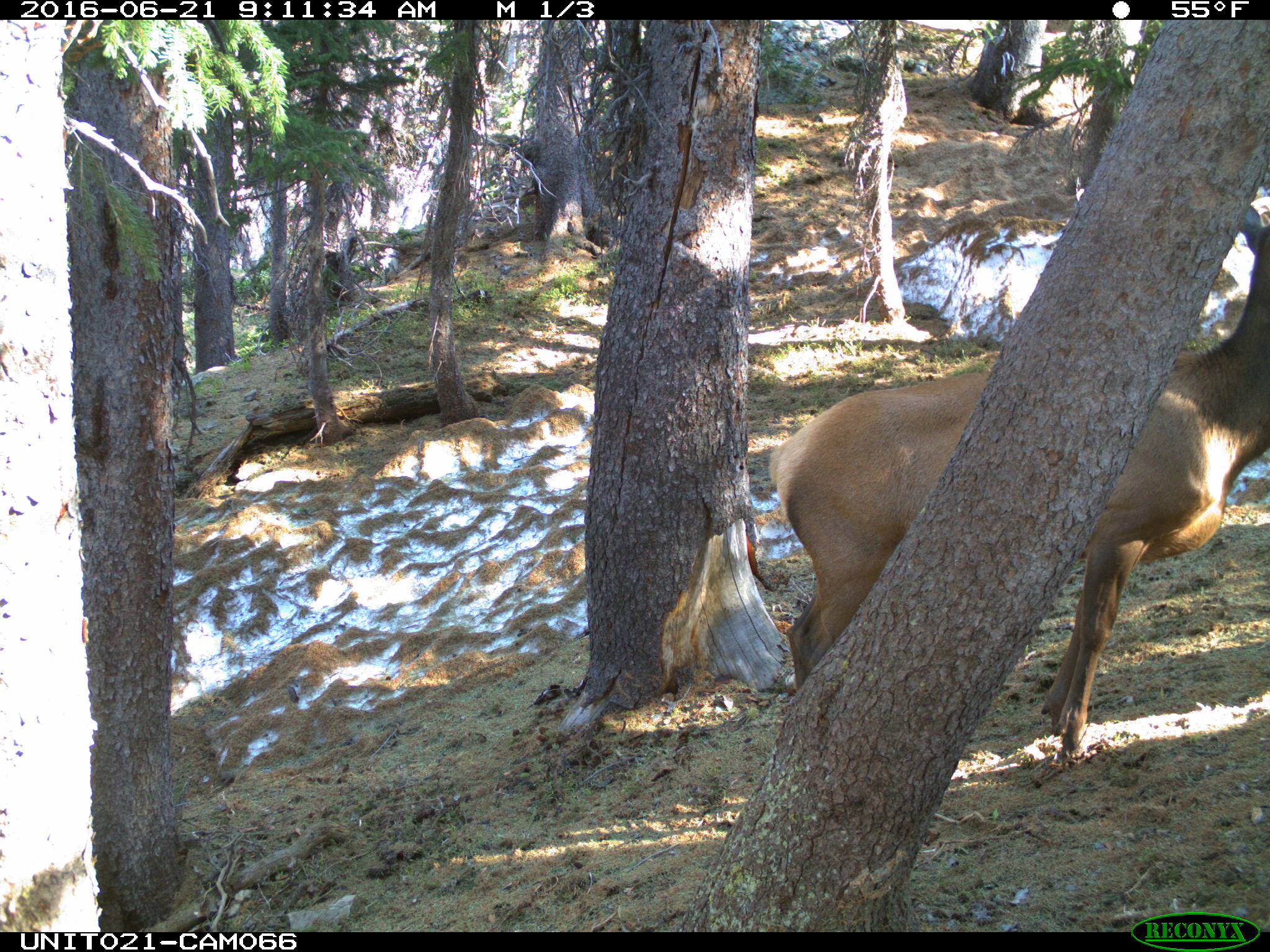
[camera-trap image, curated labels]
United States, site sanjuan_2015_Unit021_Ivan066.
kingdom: Animalia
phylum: Chordata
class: Mammalia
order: Artiodactyla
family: Cervidae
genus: Cervus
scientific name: Cervus elaphus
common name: red deer